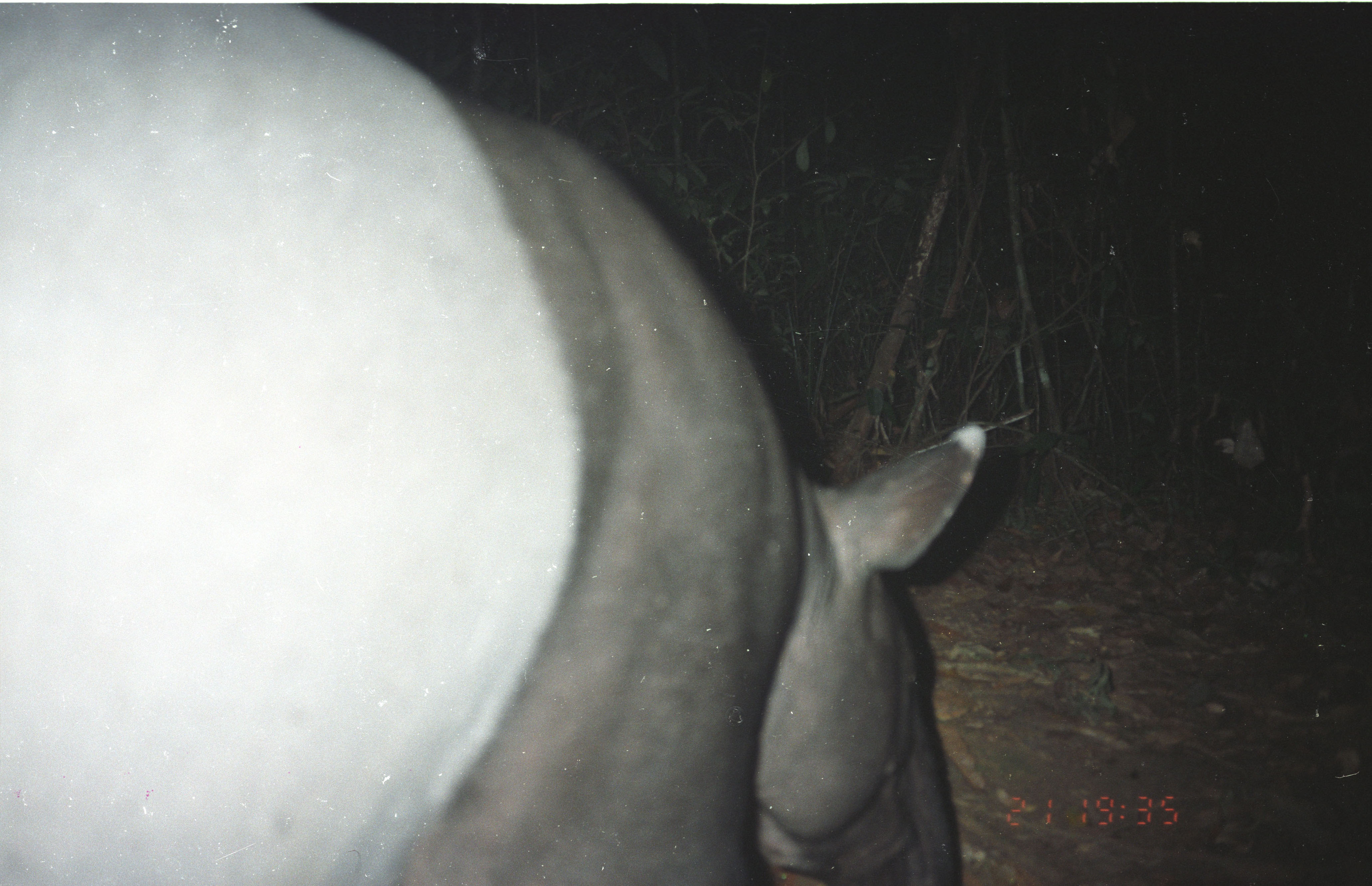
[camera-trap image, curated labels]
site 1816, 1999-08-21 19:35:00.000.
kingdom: Animalia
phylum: Chordata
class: Mammalia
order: Perissodactyla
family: Tapiridae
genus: Tapirus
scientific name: Tapirus indicus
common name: malayan tapir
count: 1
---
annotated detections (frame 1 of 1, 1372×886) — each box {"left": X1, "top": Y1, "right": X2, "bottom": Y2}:
tapirus indicus: {"left": 2, "top": 4, "right": 987, "bottom": 884}